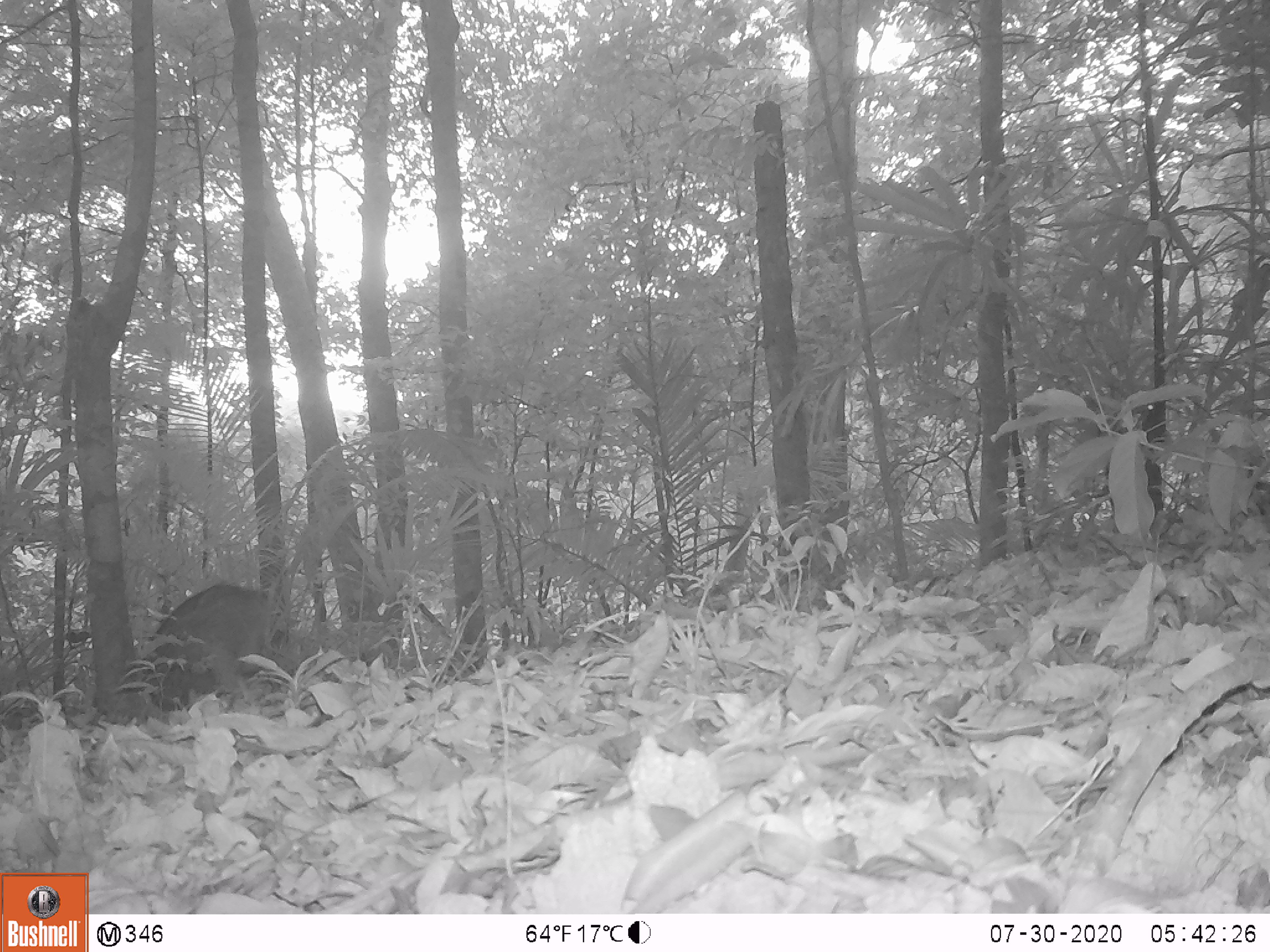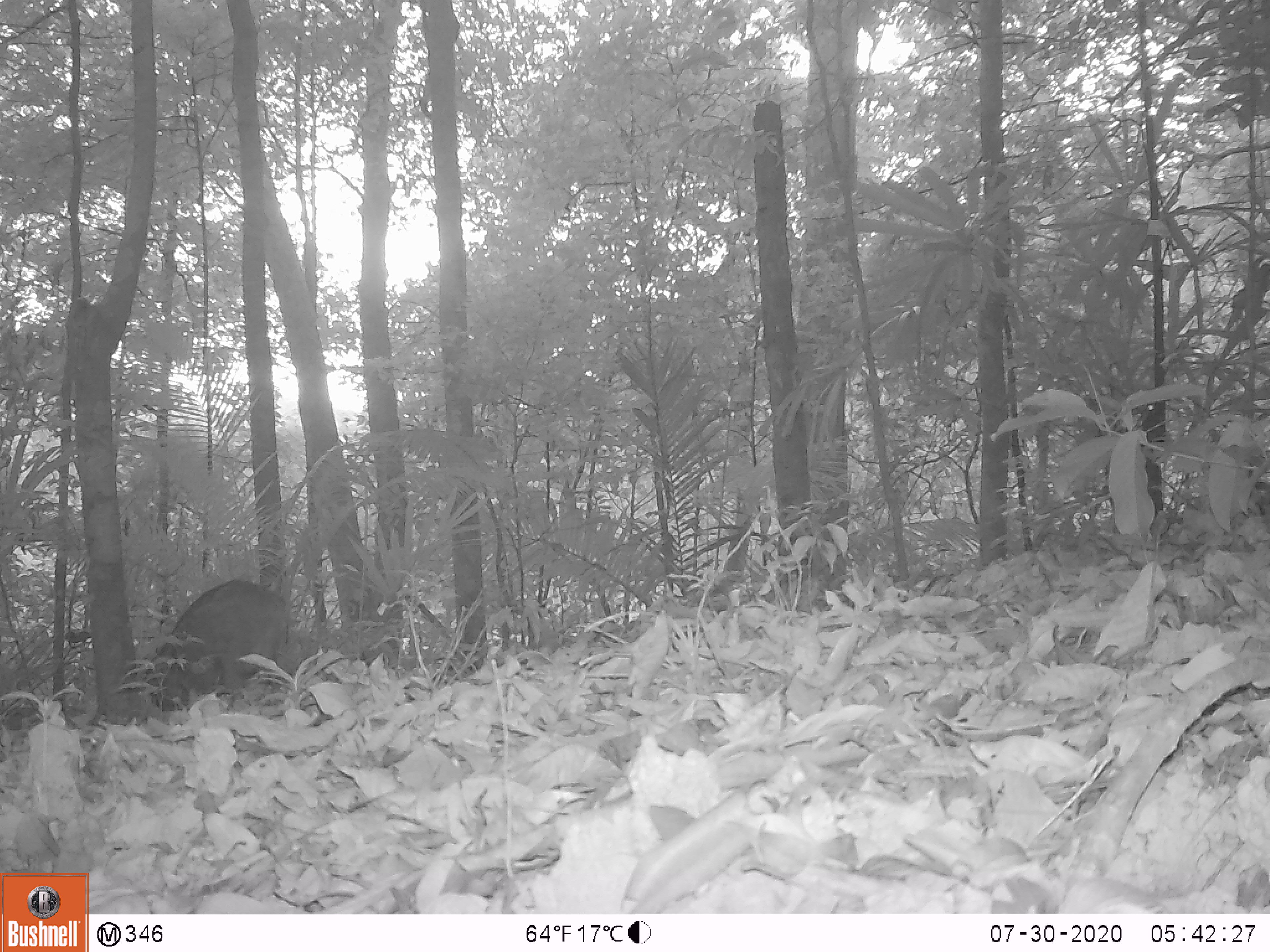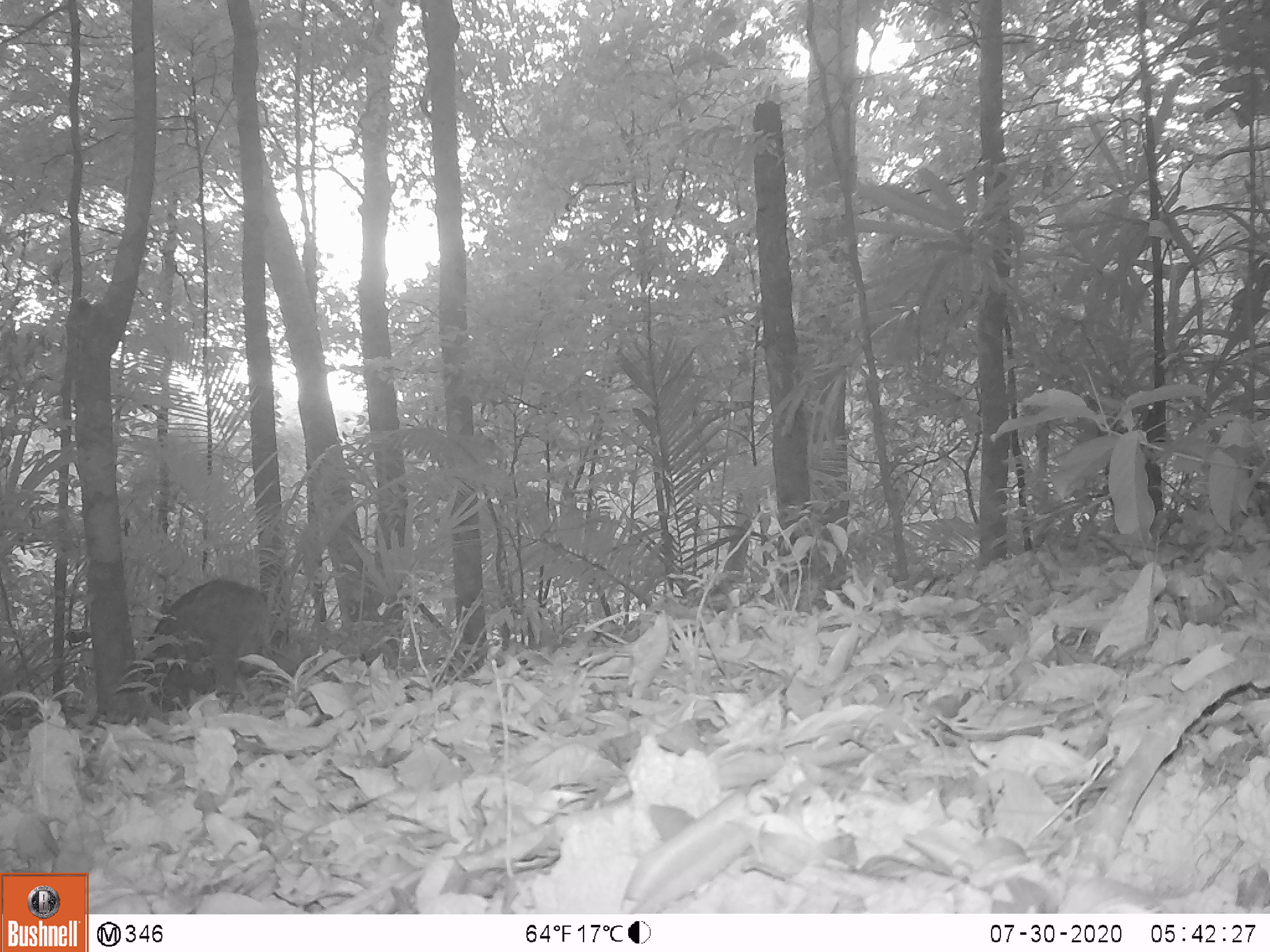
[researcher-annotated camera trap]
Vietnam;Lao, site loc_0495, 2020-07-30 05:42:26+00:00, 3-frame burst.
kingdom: Animalia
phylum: Chordata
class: Mammalia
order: Artiodactyla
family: Suidae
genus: Sus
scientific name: Sus scrofa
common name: eurasian wild pig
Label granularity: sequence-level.